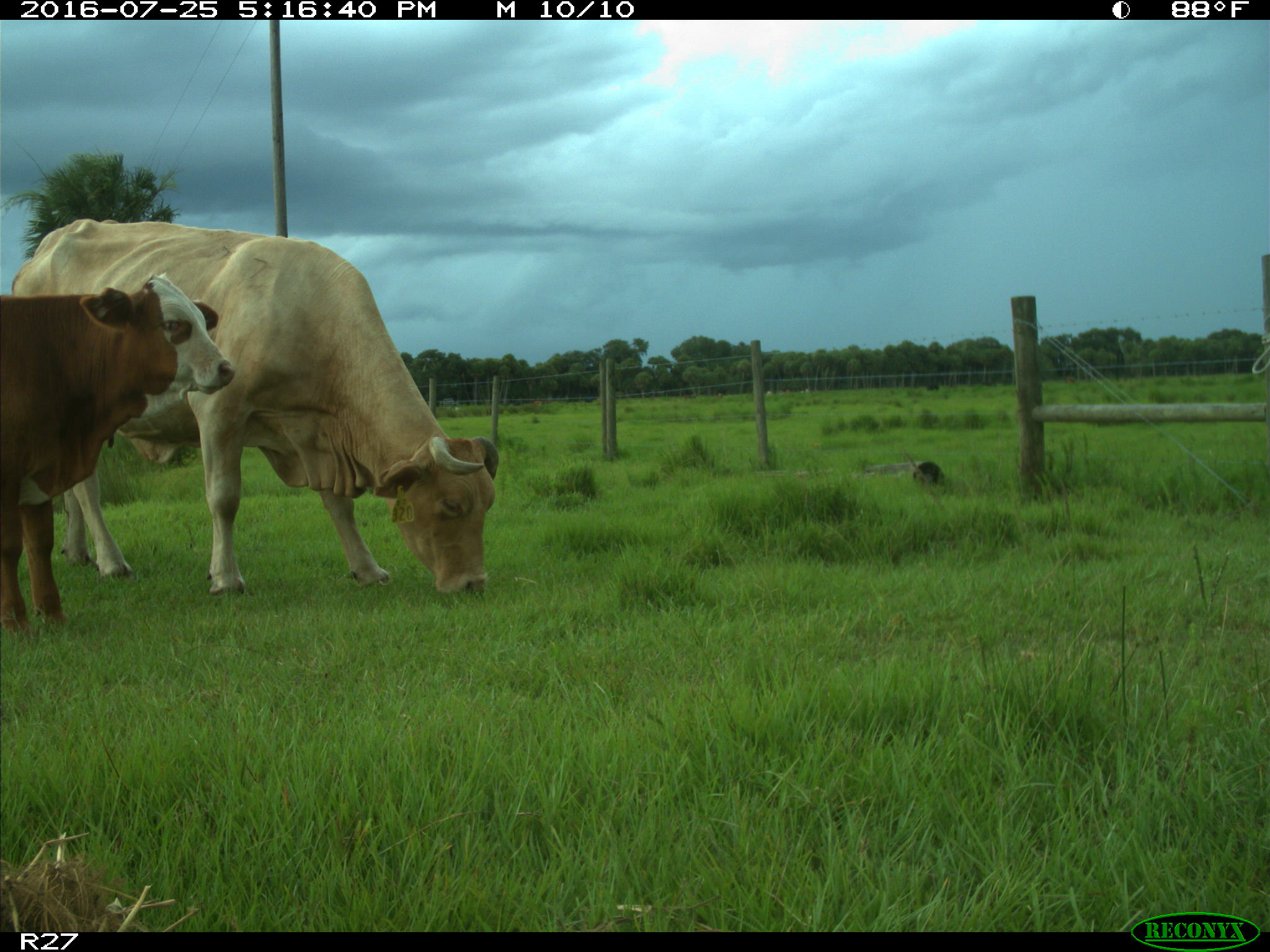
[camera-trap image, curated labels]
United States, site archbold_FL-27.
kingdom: Animalia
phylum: Chordata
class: Mammalia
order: Artiodactyla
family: Bovidae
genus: Bos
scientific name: Bos taurus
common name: domestic cow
Bos taurus (domestic cow).